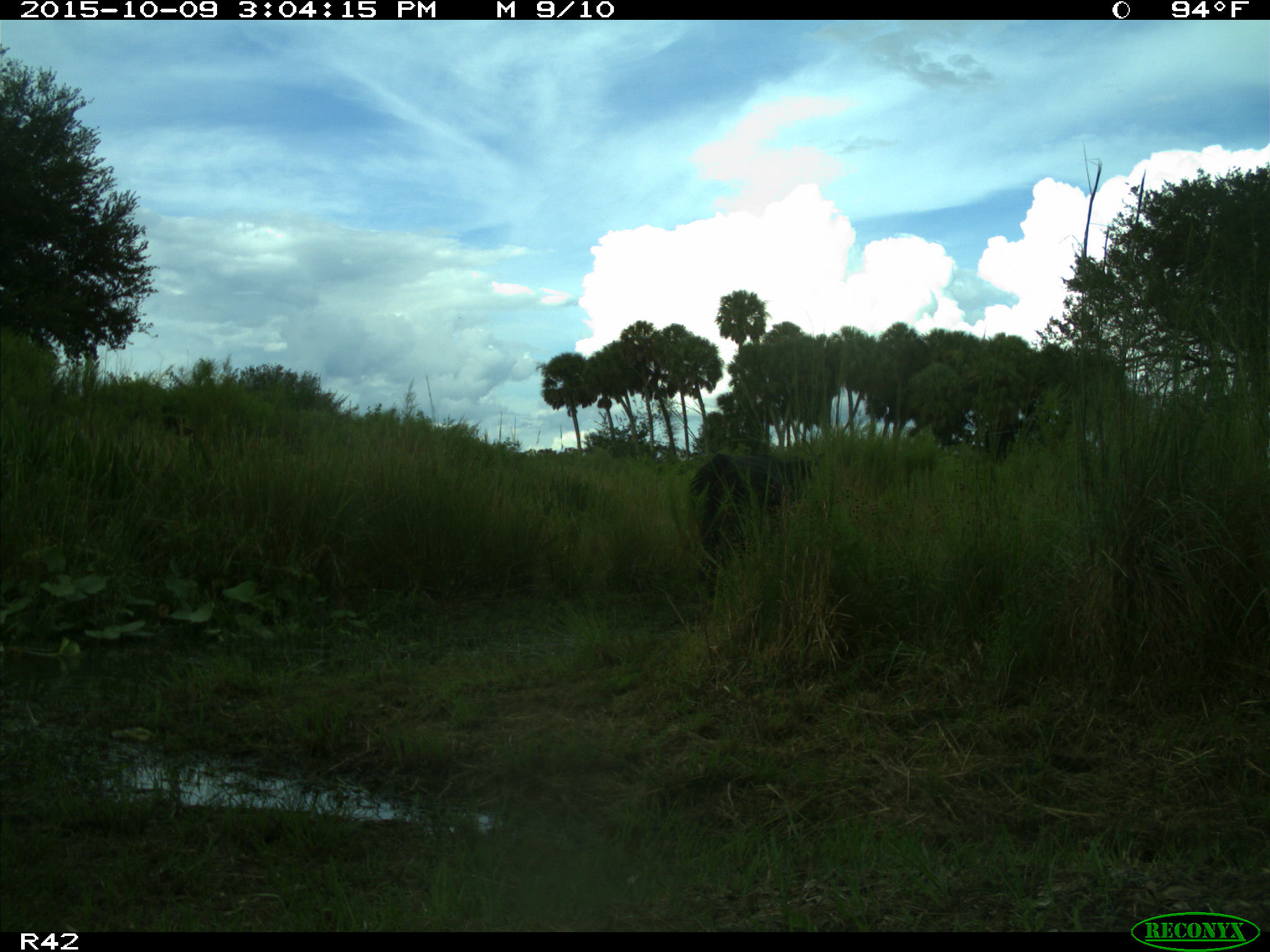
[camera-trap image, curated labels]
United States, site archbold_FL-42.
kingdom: Animalia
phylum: Chordata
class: Mammalia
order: Artiodactyla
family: Bovidae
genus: Bos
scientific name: Bos taurus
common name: domestic cow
Bos taurus (domestic cow).